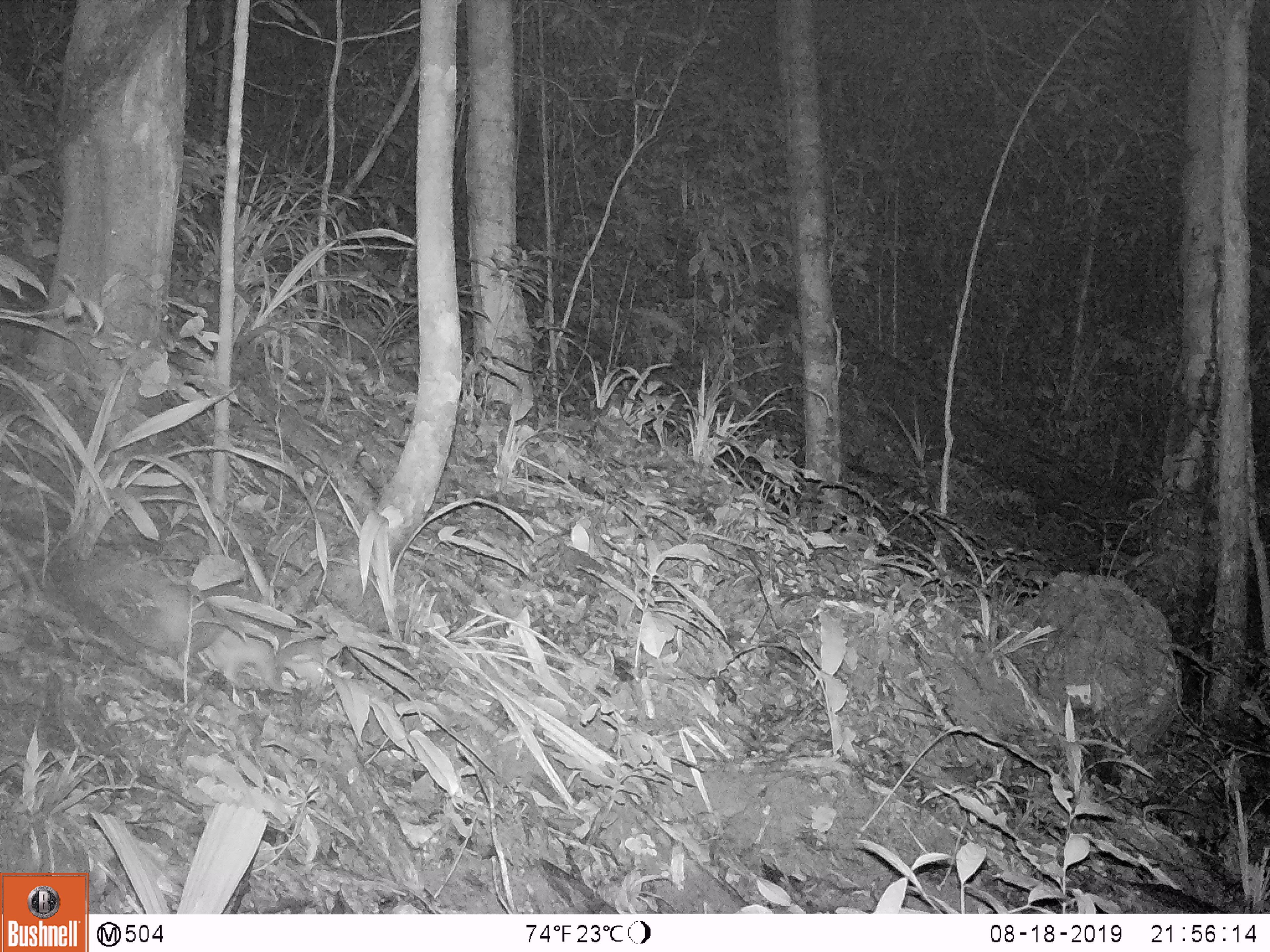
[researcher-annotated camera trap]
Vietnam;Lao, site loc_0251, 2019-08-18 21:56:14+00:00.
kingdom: Animalia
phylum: Chordata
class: Mammalia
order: Rodentia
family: Muridae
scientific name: Muridae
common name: old-world mice and rats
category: unidentified murid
Unidentified murid (old-world mice and rats) (Muridae). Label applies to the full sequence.